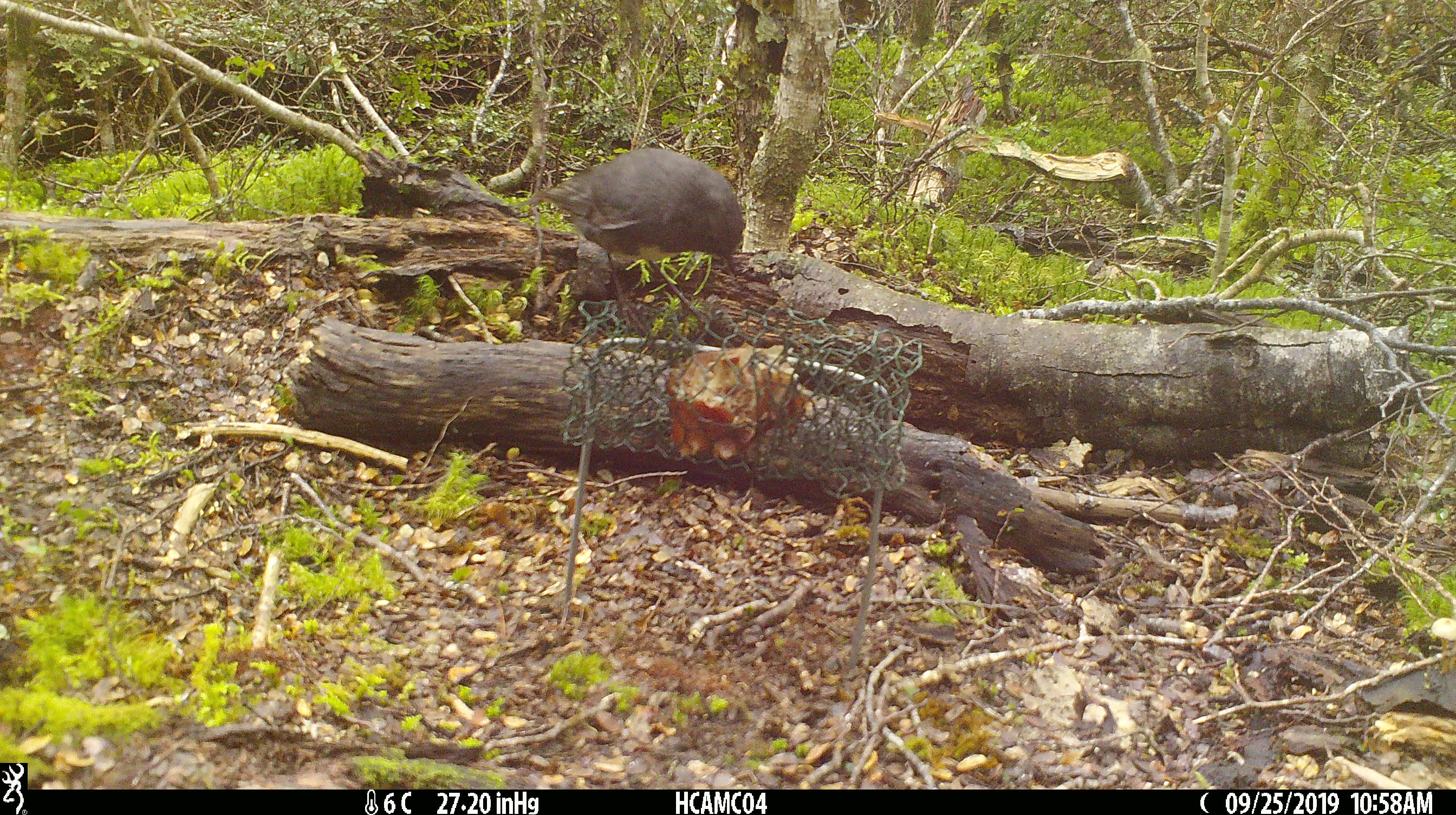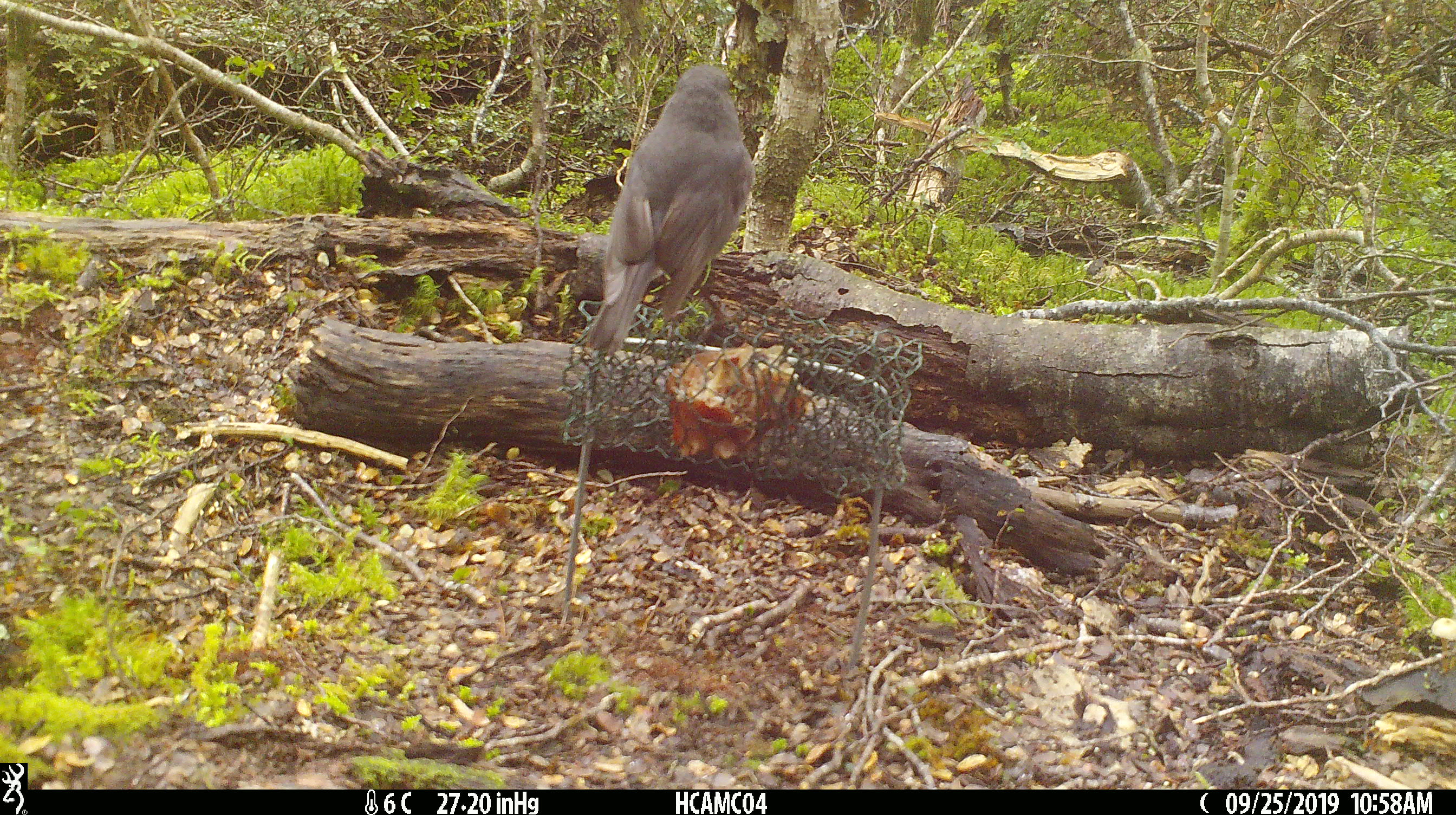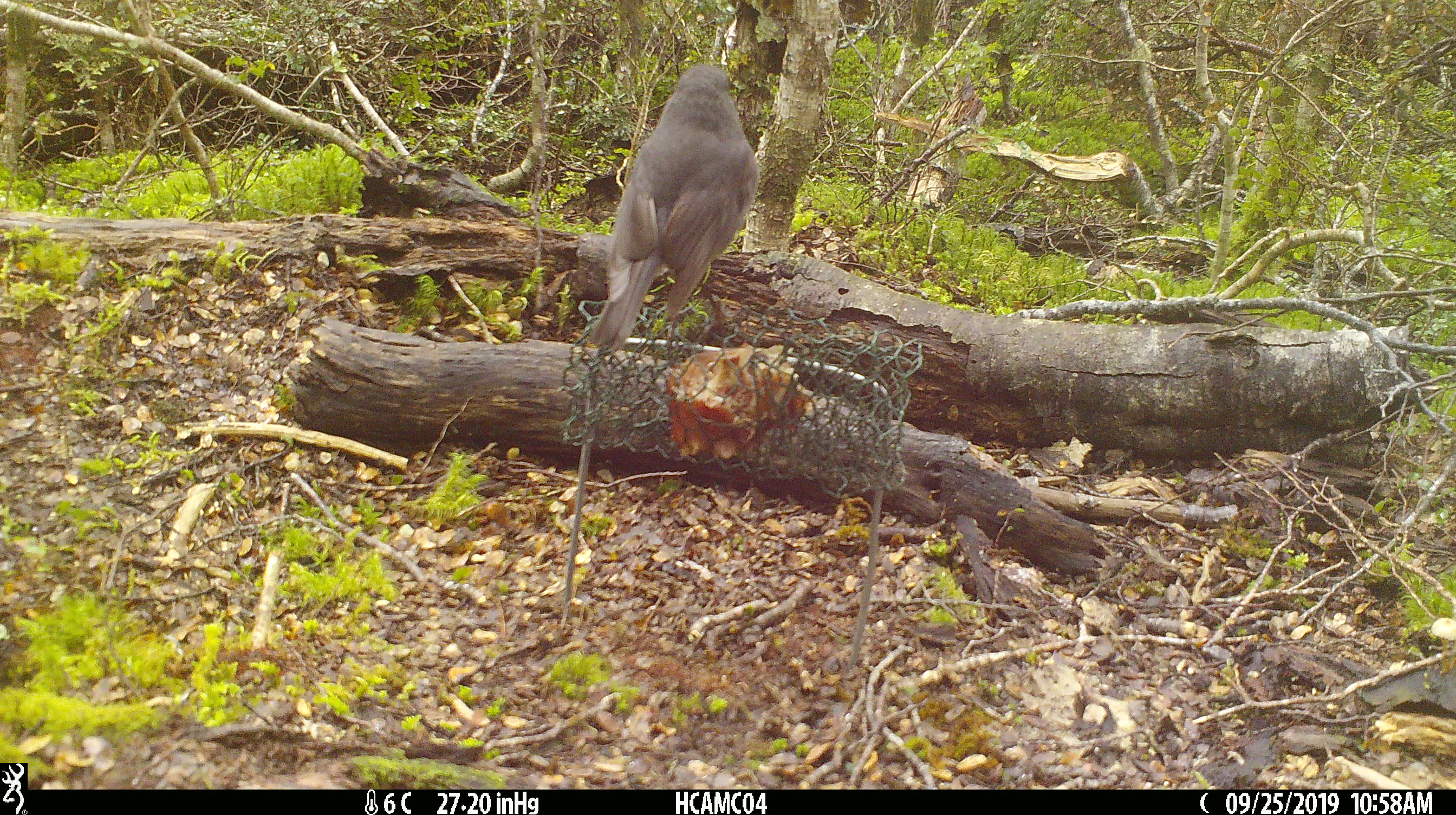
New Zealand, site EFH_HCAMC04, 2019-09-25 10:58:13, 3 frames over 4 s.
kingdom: Animalia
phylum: Chordata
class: Aves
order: Passeriformes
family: Petroicidae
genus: Petroica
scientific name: Petroica australis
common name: new zealand robin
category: robin